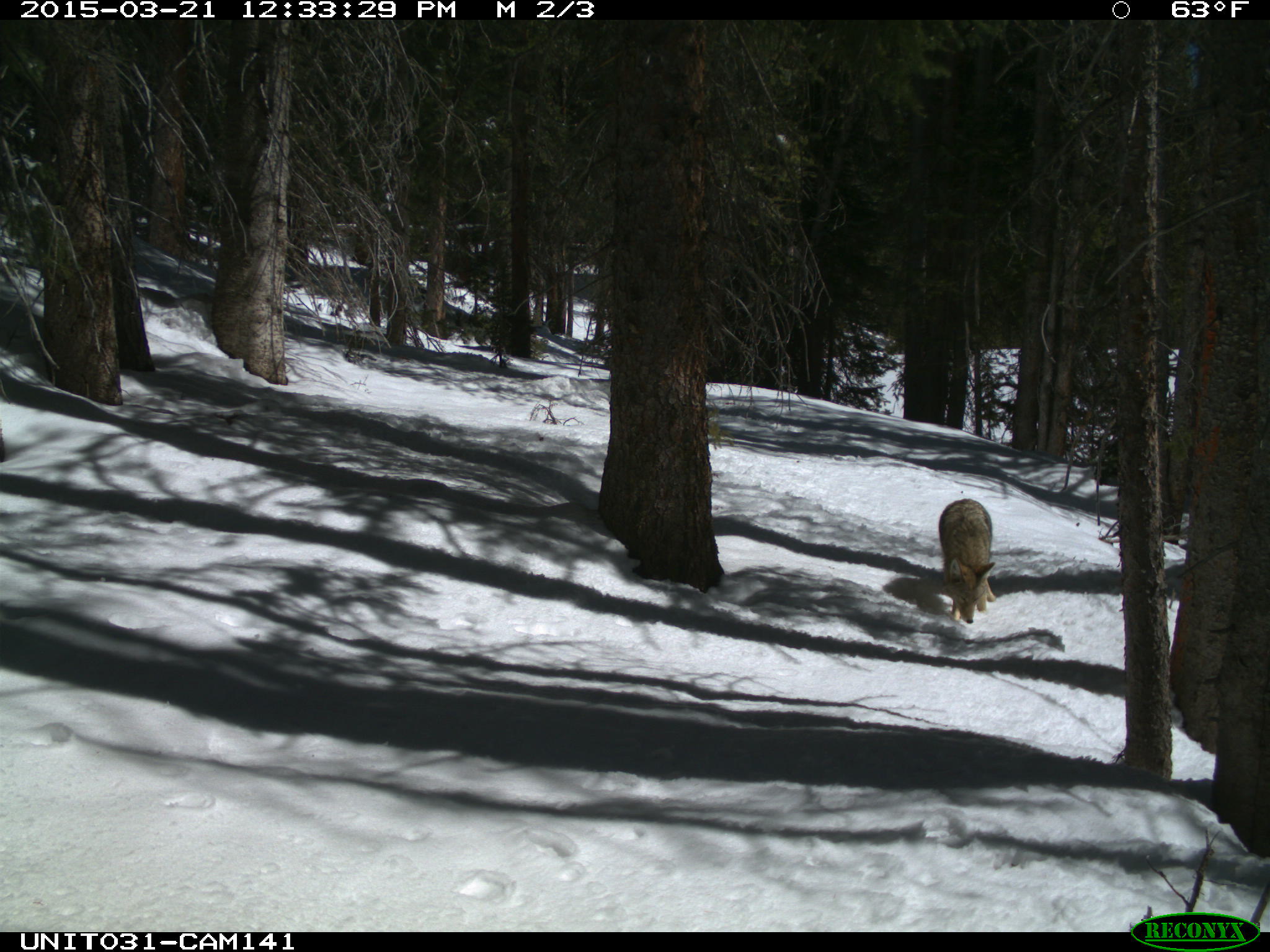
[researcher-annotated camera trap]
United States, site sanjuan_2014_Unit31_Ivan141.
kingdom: Animalia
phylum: Chordata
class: Mammalia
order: Carnivora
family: Canidae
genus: Canis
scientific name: Canis latrans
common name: coyote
Canis latrans (coyote).